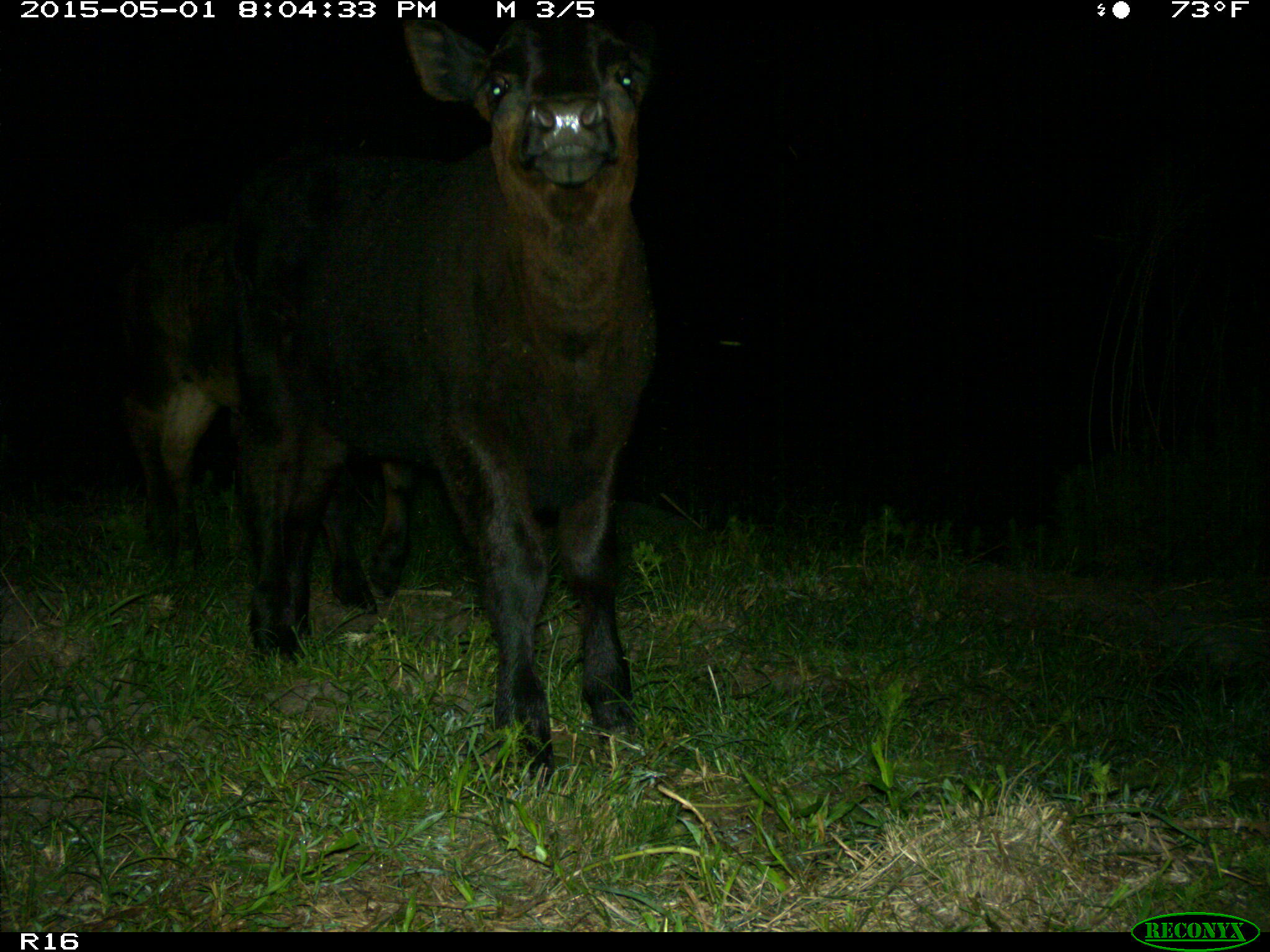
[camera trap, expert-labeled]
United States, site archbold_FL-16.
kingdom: Animalia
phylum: Chordata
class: Mammalia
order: Artiodactyla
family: Bovidae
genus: Bos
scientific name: Bos taurus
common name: domestic cow